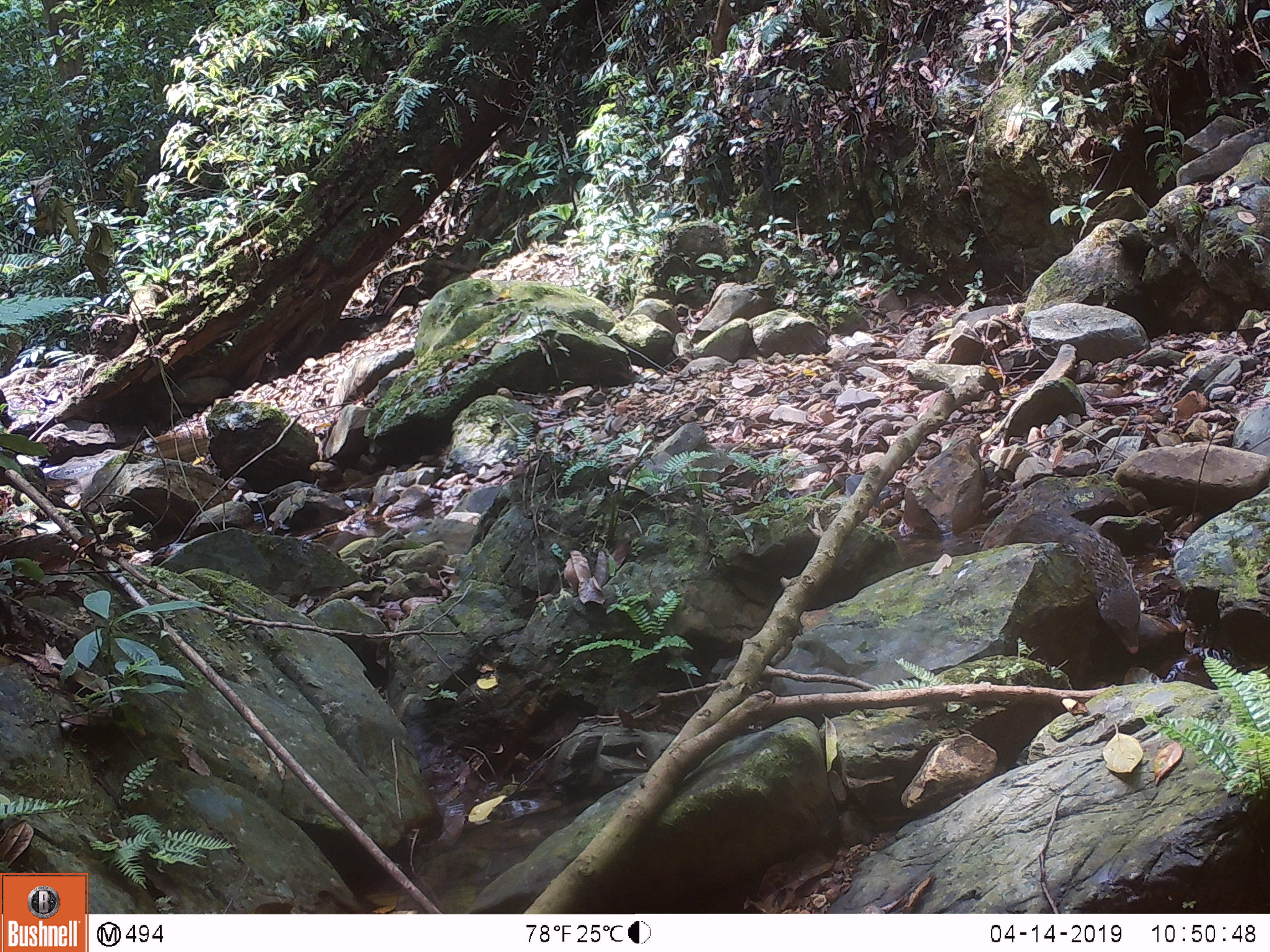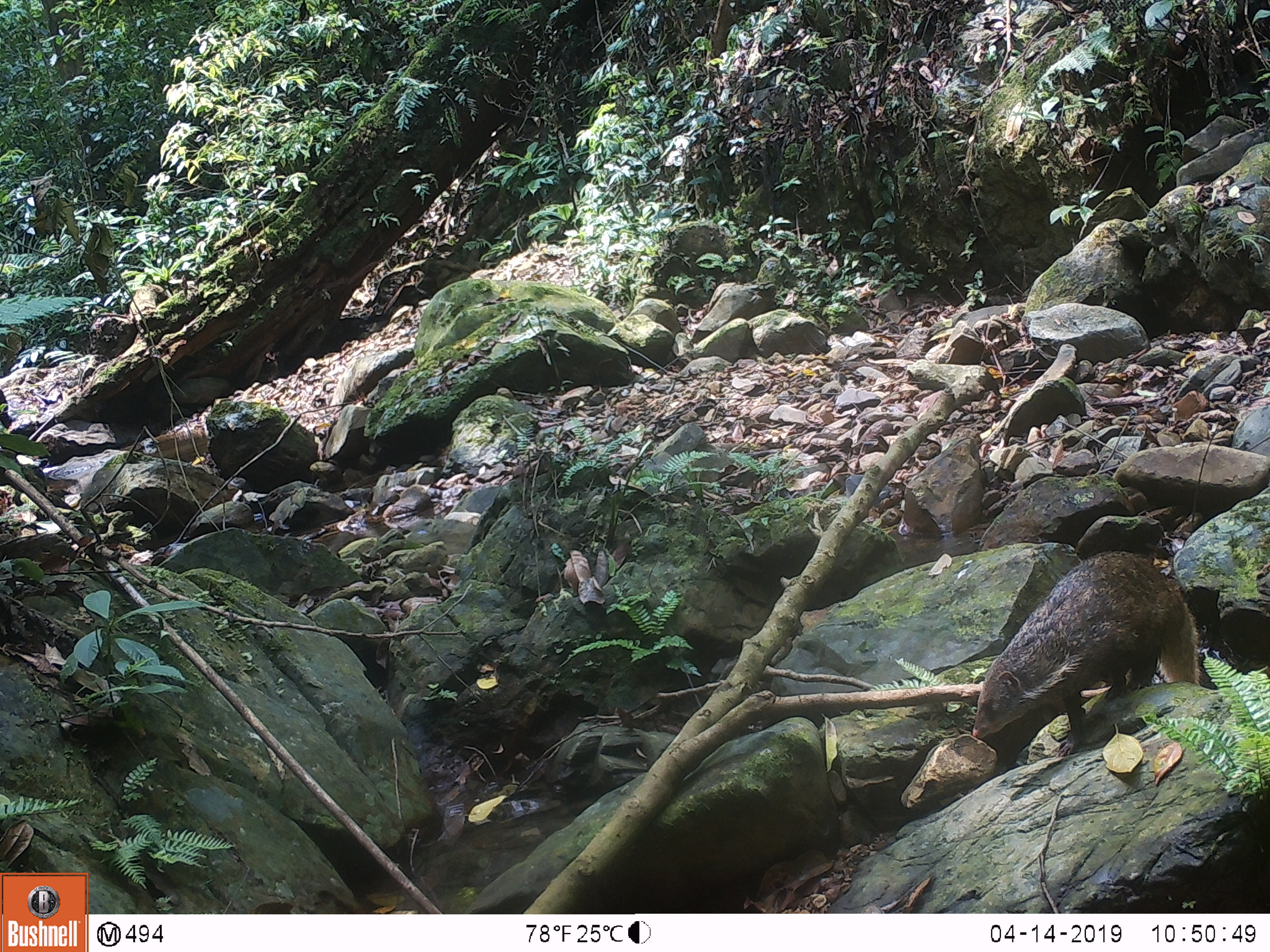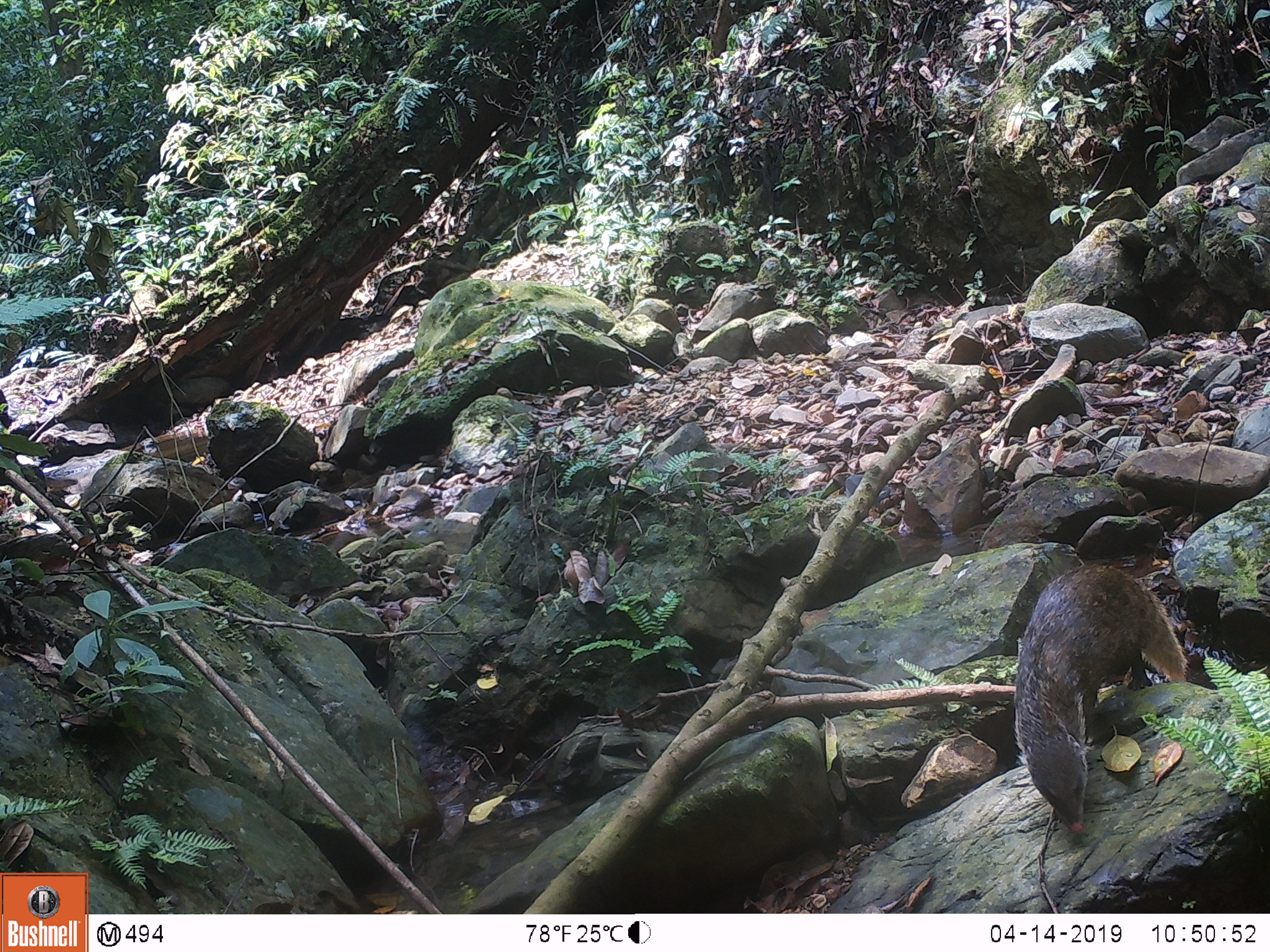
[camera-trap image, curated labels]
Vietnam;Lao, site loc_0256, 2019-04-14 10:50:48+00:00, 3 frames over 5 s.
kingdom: Animalia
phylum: Chordata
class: Mammalia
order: Carnivora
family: Herpestidae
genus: Urva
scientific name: Urva urva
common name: crab-eating mongoose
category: crab eating mongoose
Crab eating mongoose (crab-eating mongoose) (Urva urva). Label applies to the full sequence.